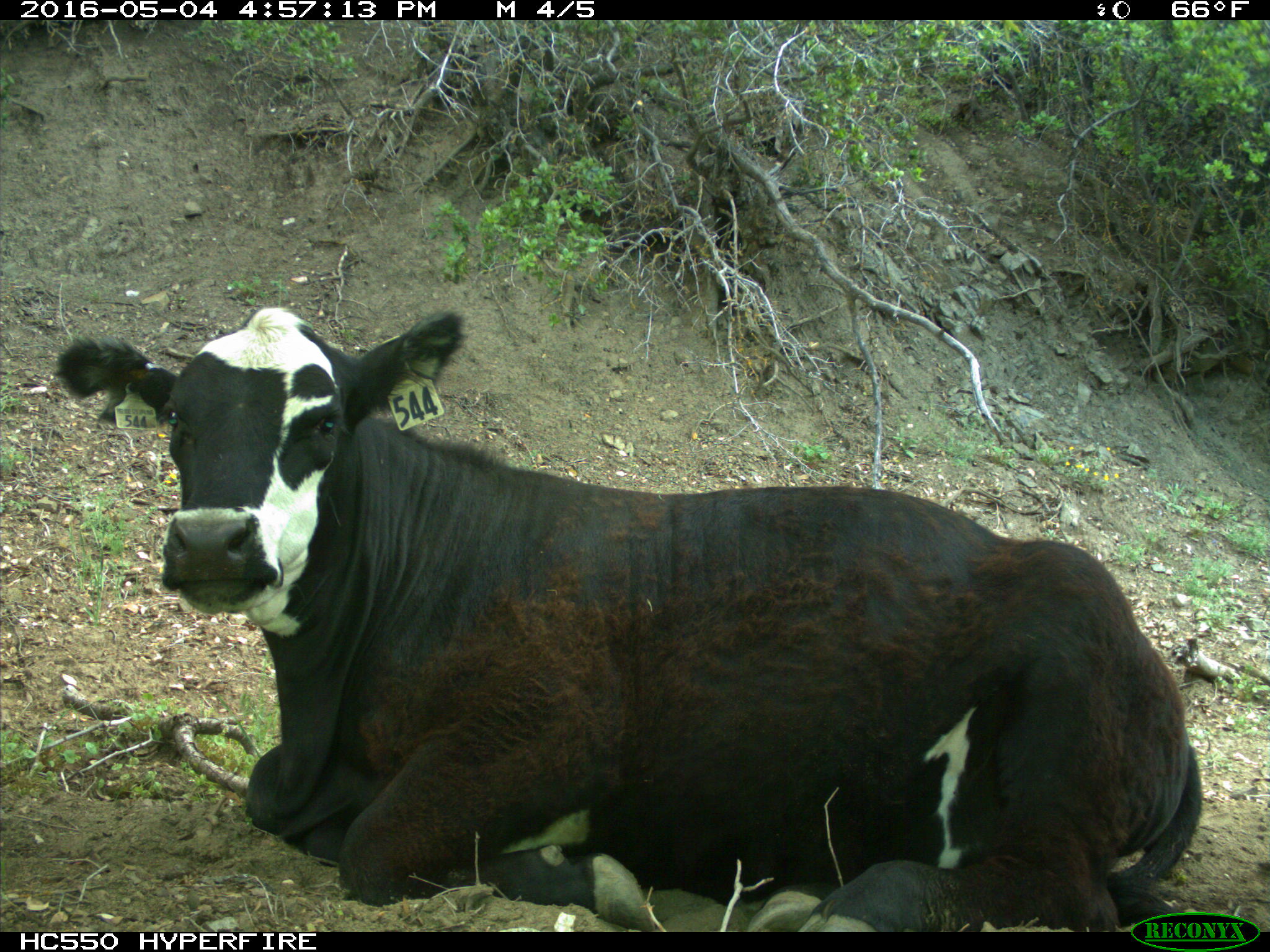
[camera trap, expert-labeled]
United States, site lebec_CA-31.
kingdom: Animalia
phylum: Chordata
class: Mammalia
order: Artiodactyla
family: Bovidae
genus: Bos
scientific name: Bos taurus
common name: domestic cow